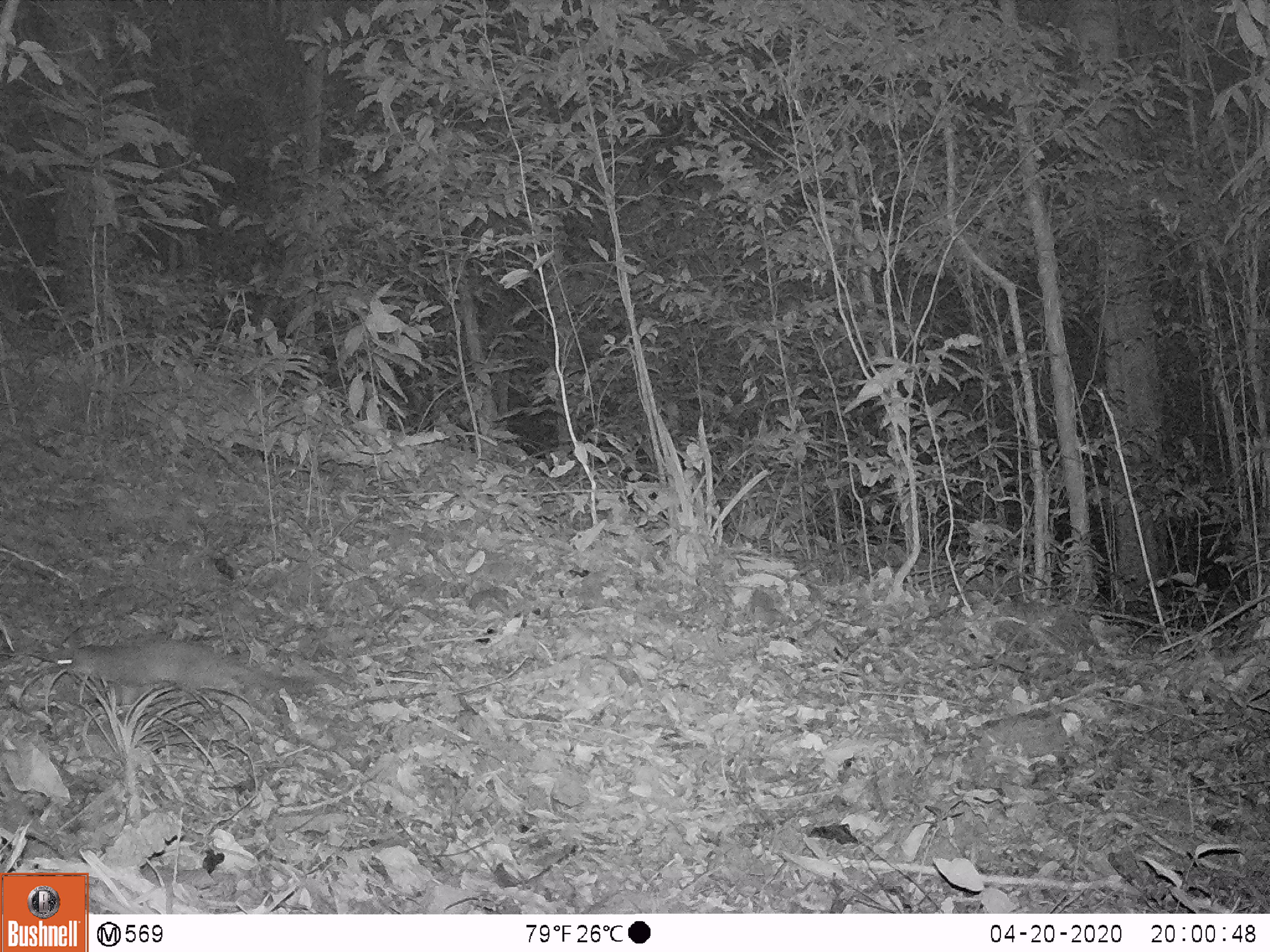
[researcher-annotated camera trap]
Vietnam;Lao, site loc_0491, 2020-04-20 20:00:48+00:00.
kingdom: Animalia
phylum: Chordata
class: Mammalia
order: Carnivora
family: Mustelidae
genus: Melogale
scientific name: Melogale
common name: ferret badger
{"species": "ferret badger (Melogale)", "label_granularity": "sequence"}